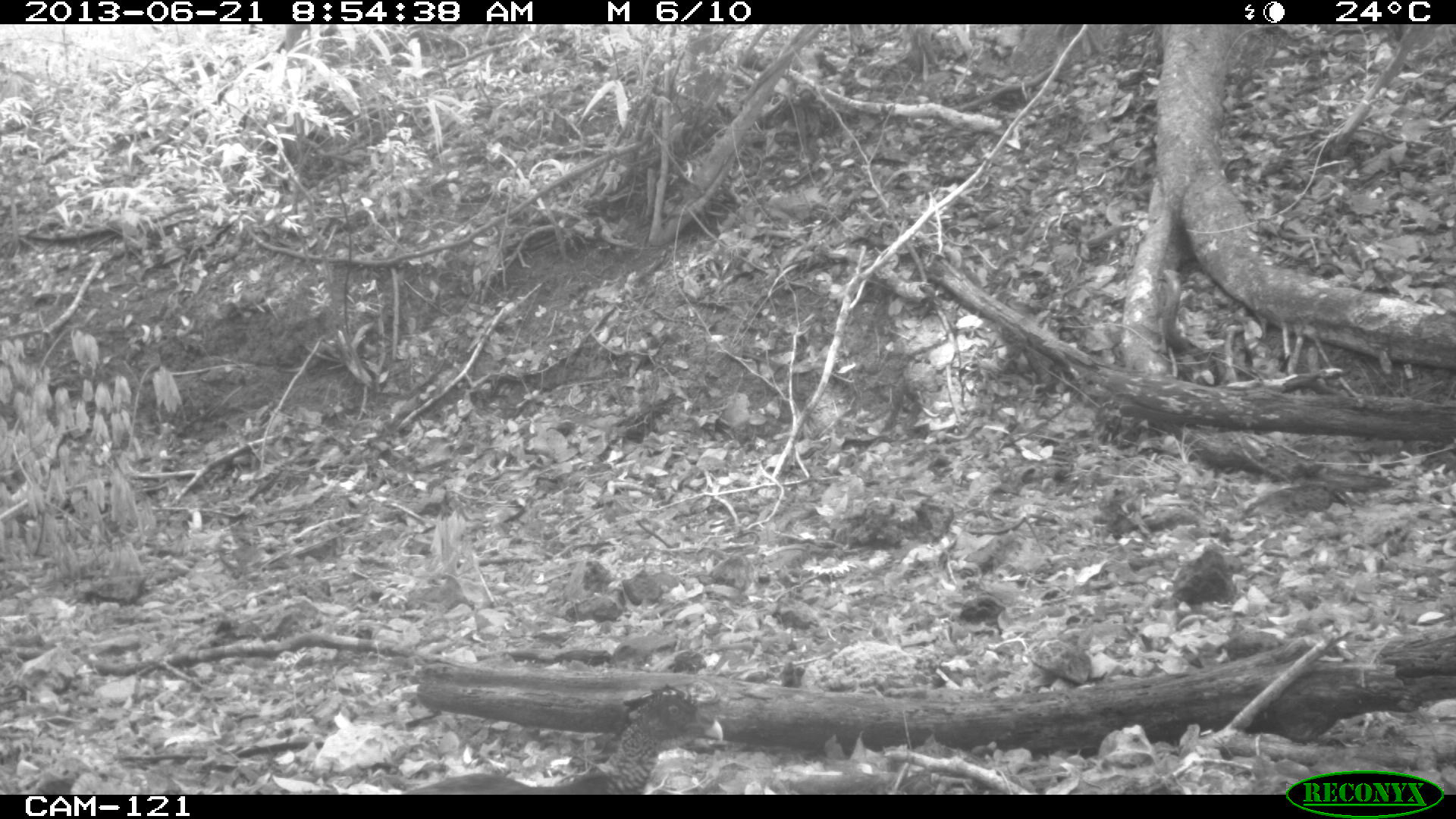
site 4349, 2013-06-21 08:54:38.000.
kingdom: Animalia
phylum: Chordata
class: Aves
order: Galliformes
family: Cracidae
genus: Crax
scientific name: Crax rubra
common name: great curassow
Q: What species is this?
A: Crax rubra (great curassow).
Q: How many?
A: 1.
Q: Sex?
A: Female.